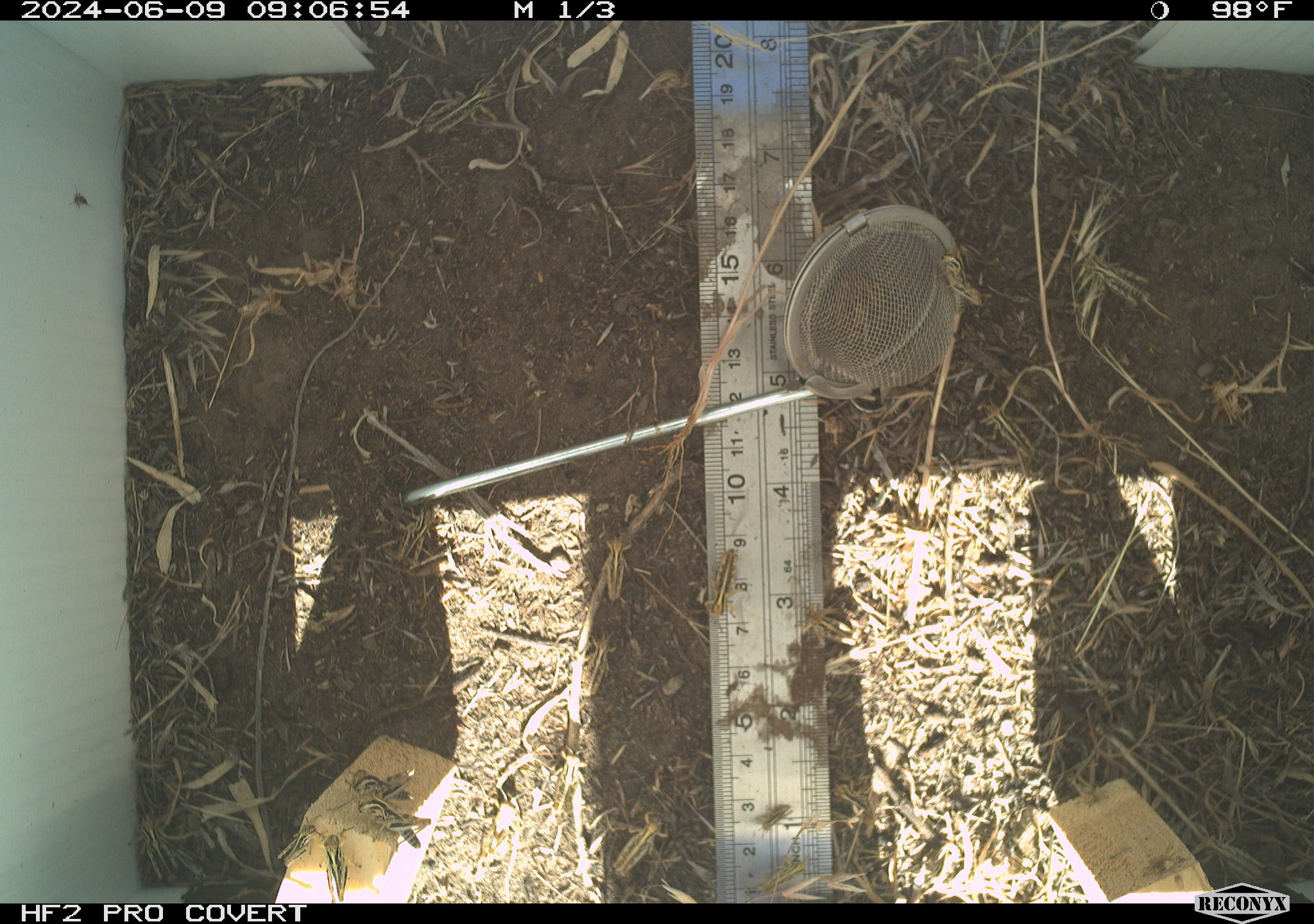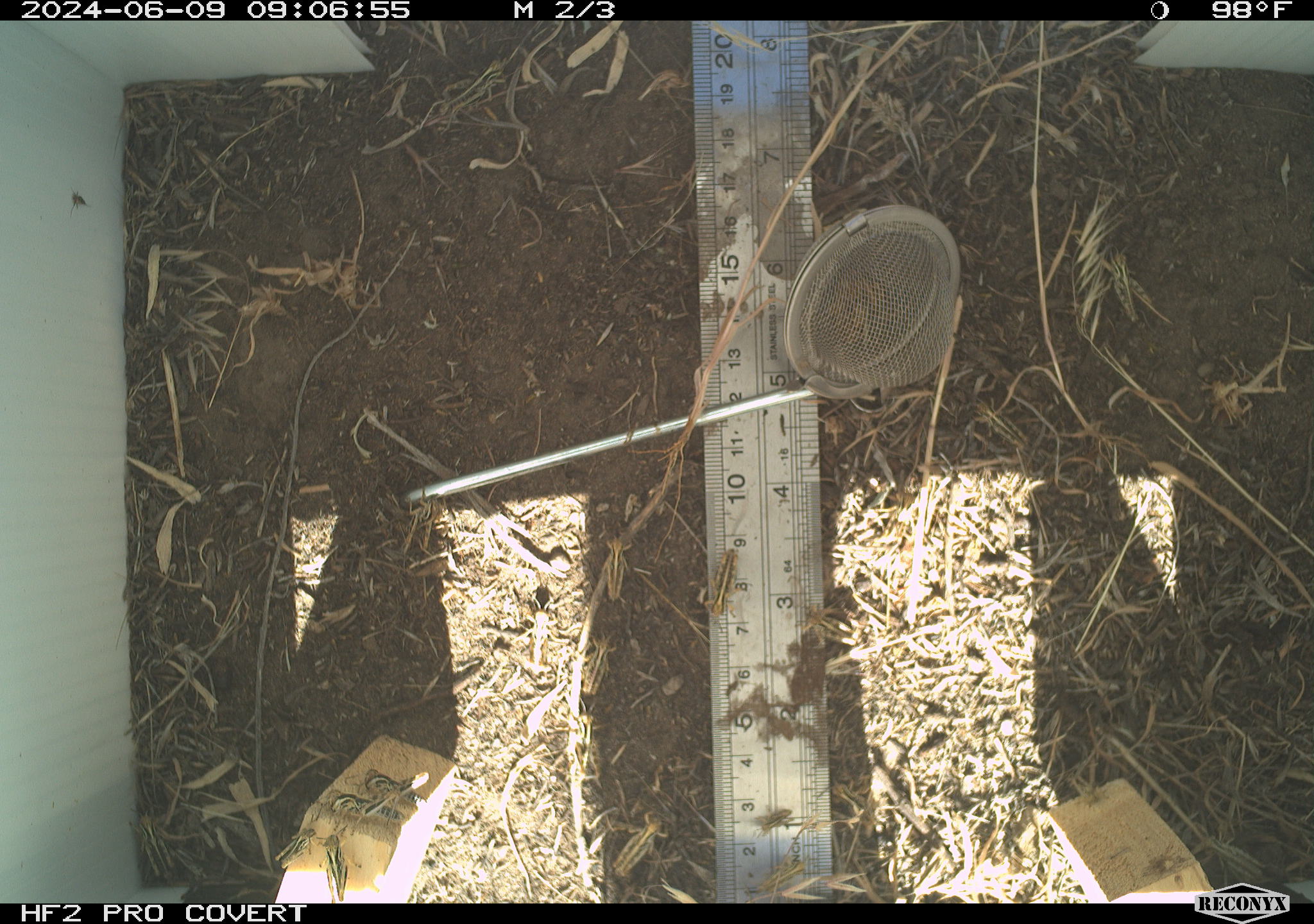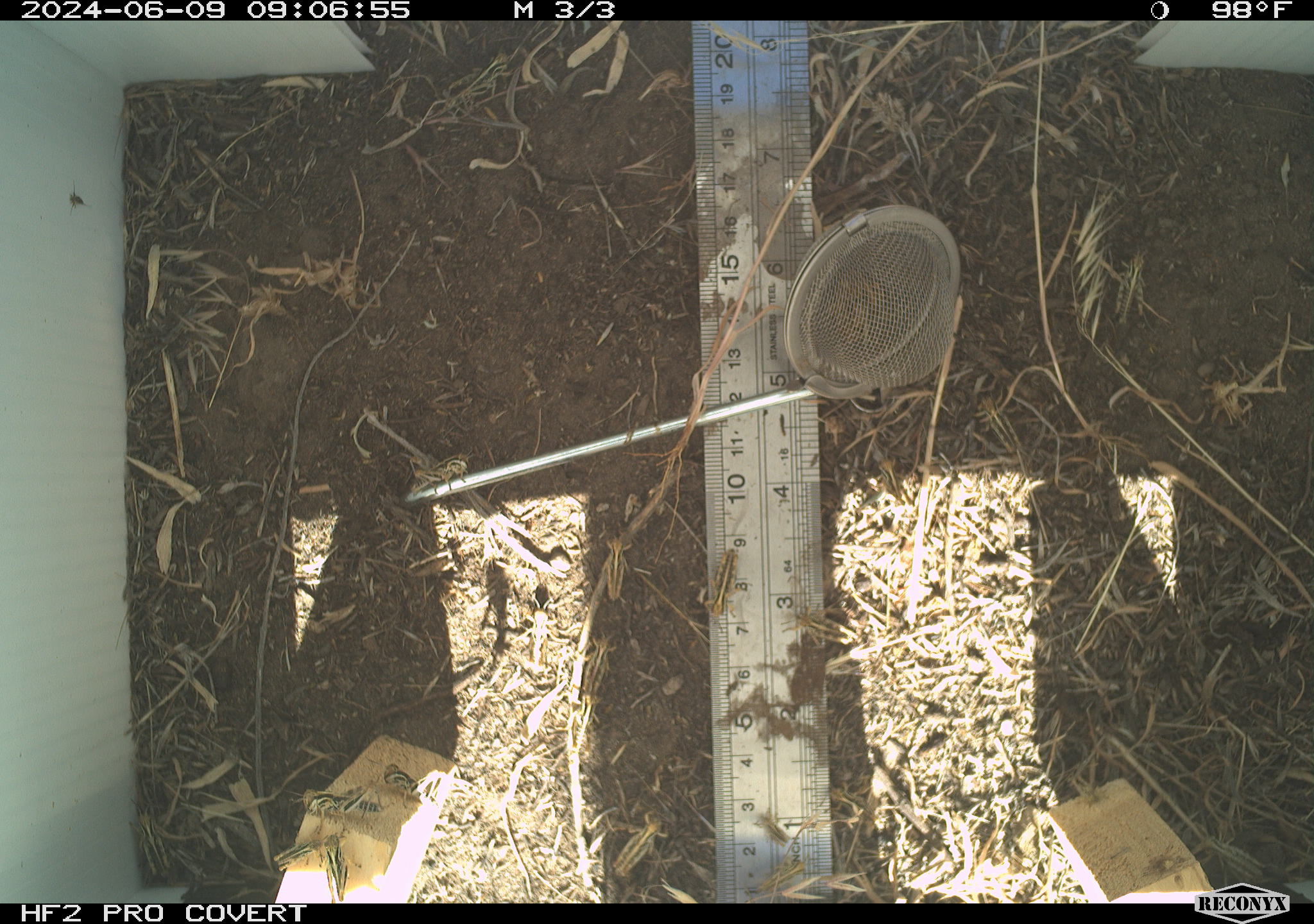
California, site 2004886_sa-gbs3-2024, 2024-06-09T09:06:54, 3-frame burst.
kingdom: Animalia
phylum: Arthropoda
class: Insecta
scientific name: Insecta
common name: insect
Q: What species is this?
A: Insect (Insecta).